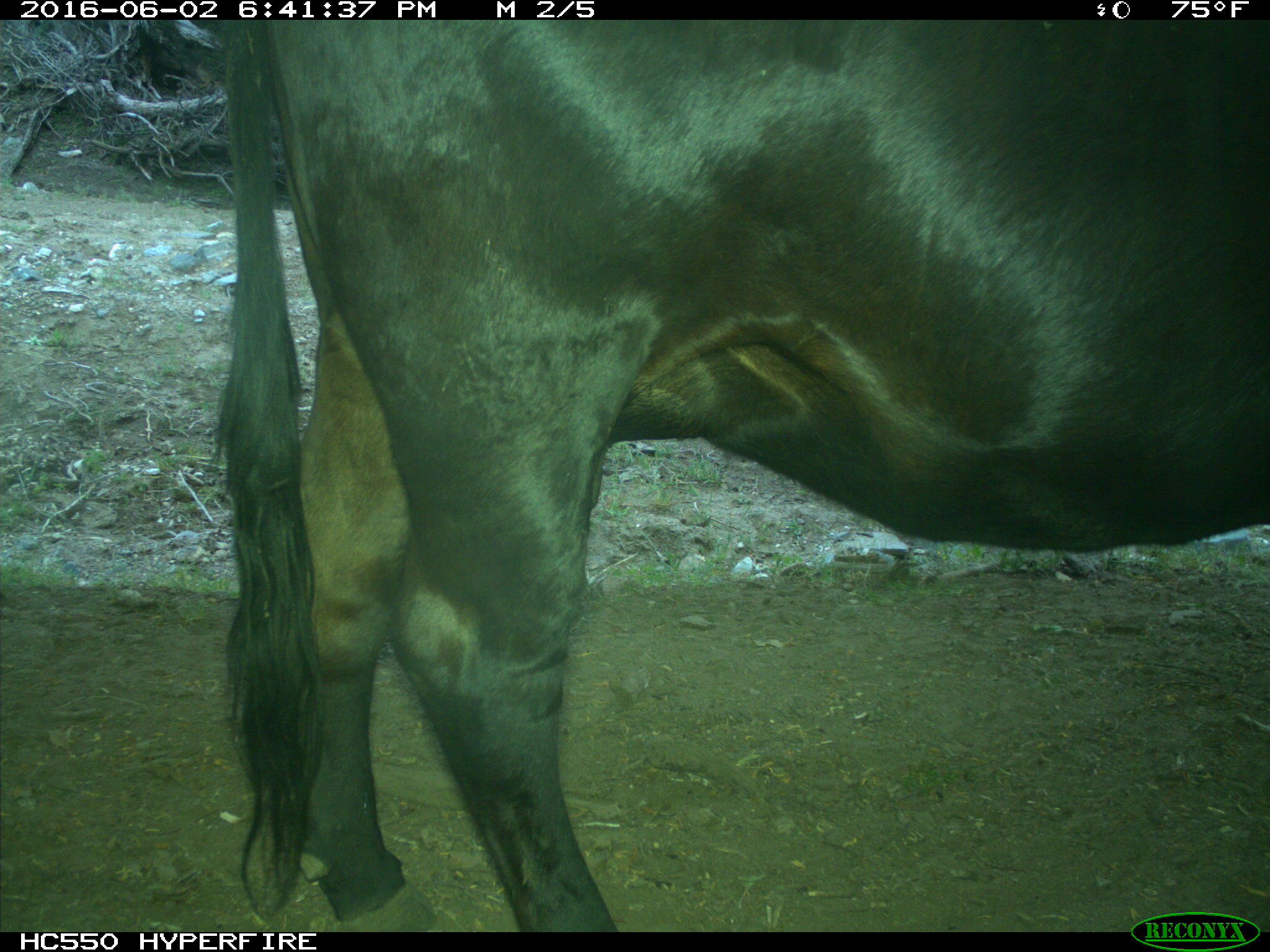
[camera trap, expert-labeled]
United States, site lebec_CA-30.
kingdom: Animalia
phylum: Chordata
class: Mammalia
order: Artiodactyla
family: Bovidae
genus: Bos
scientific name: Bos taurus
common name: domestic cow